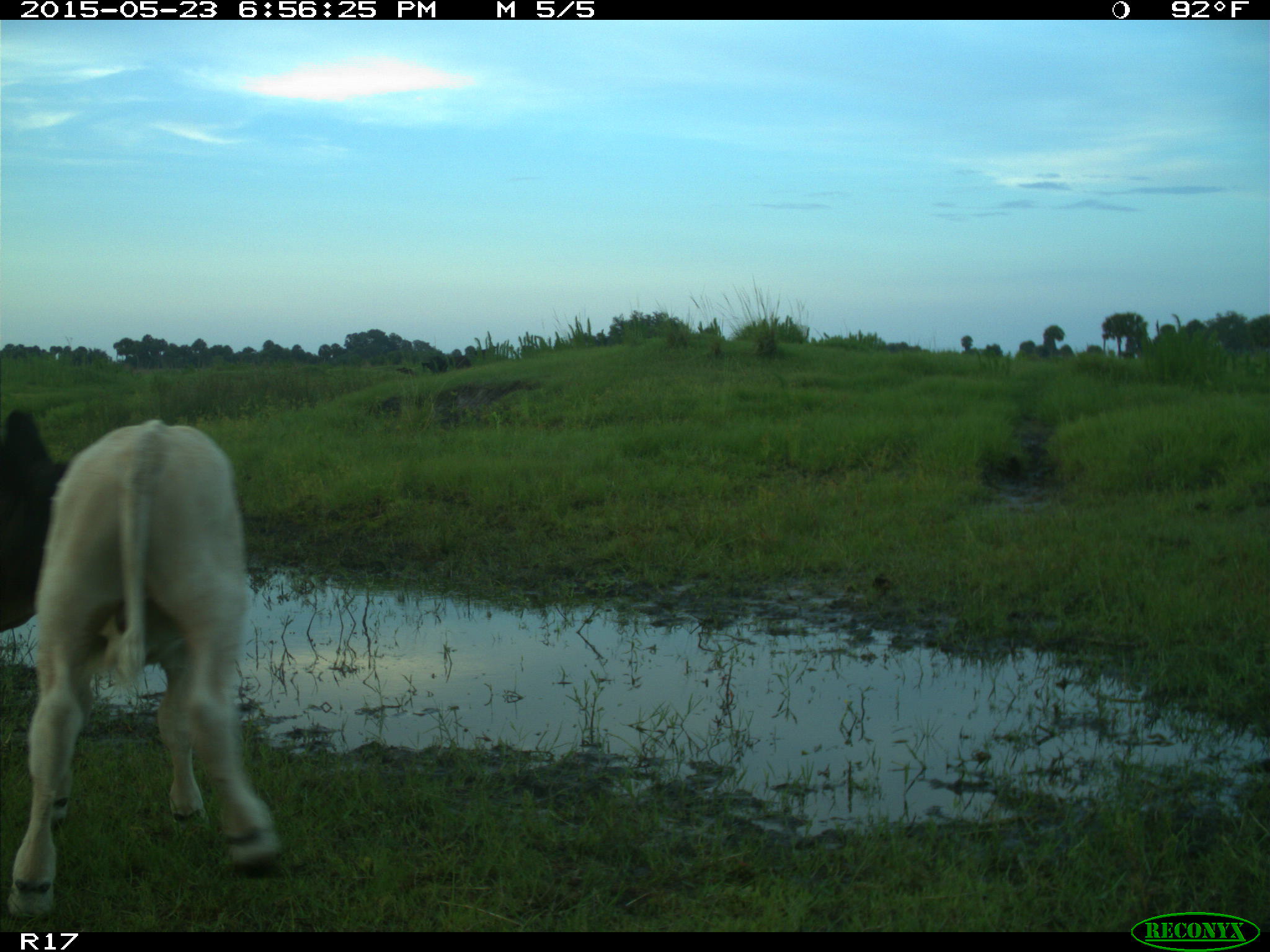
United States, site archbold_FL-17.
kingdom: Animalia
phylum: Chordata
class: Mammalia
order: Artiodactyla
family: Bovidae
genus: Bos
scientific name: Bos taurus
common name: domestic cow